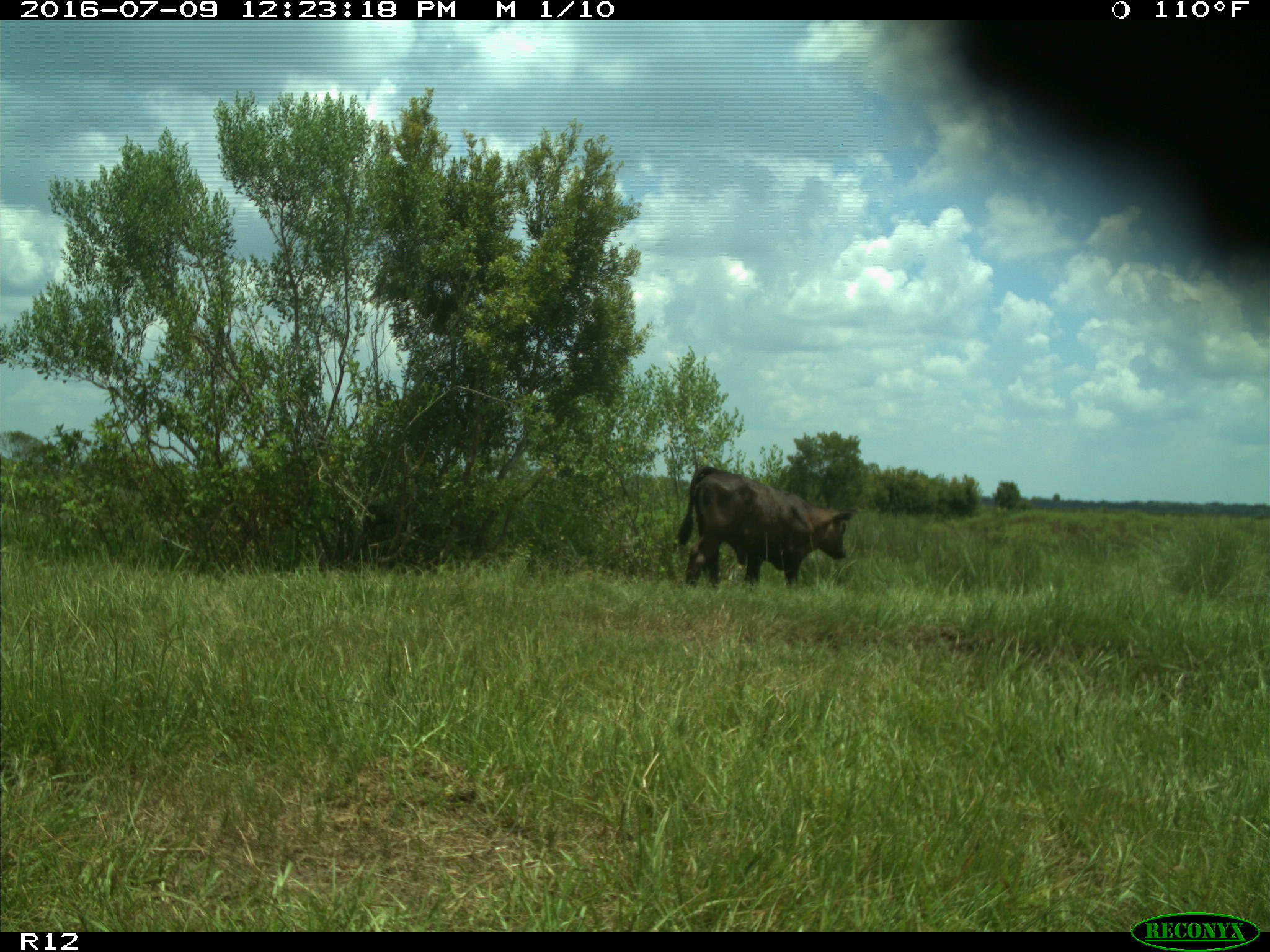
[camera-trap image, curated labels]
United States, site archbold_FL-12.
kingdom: Animalia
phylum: Chordata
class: Mammalia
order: Artiodactyla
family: Bovidae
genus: Bos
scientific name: Bos taurus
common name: domestic cow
Bos taurus (domestic cow).